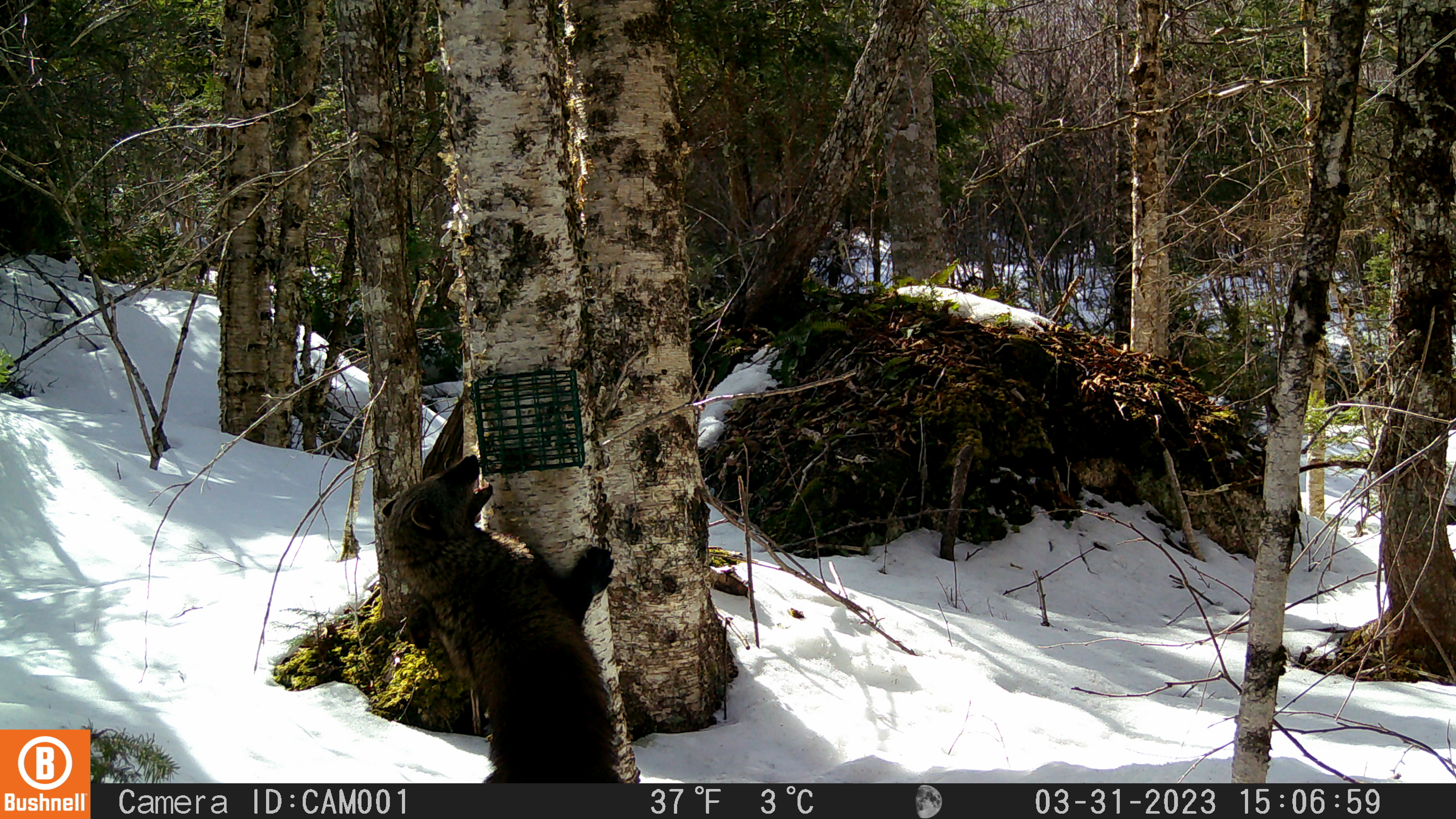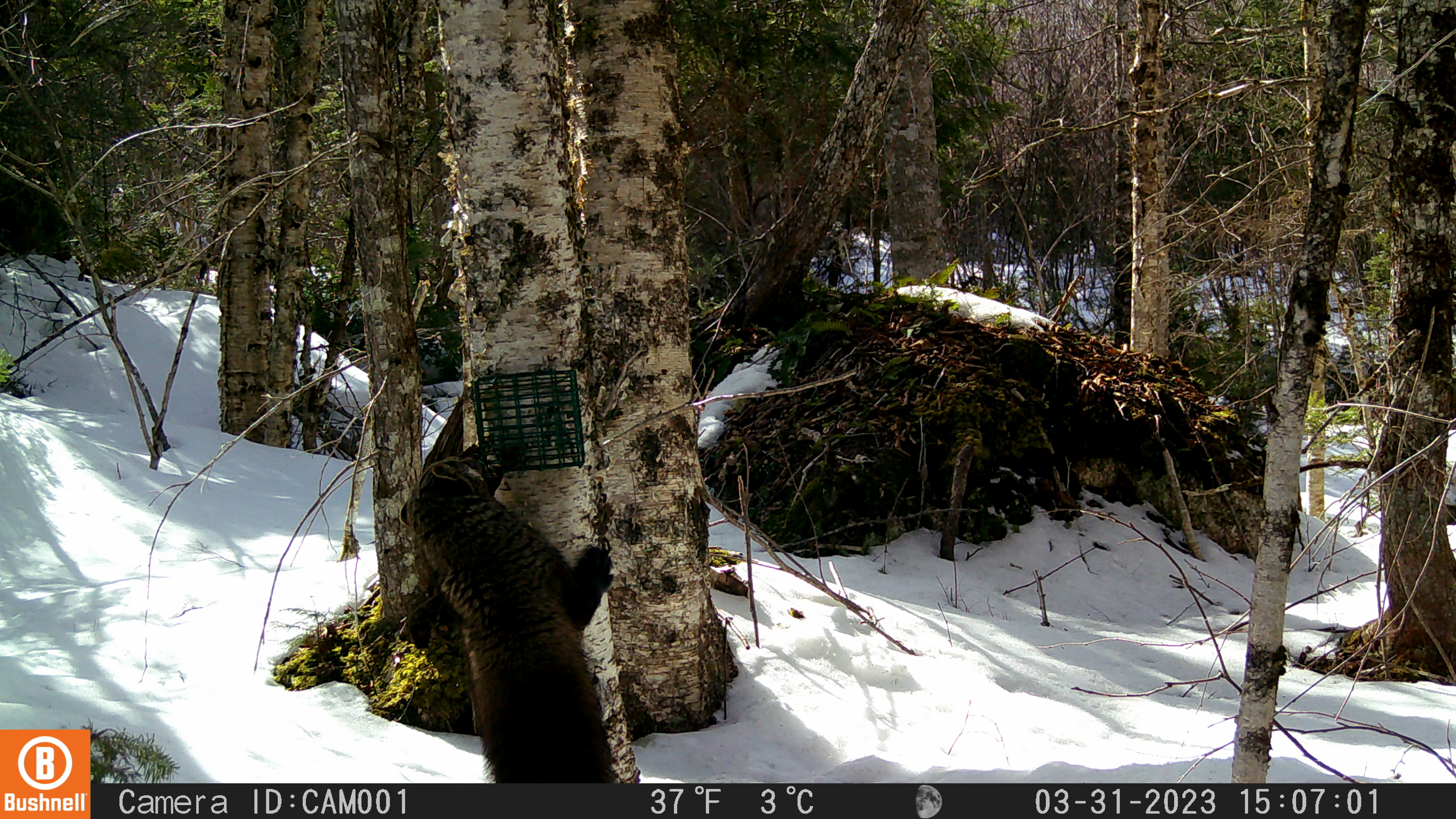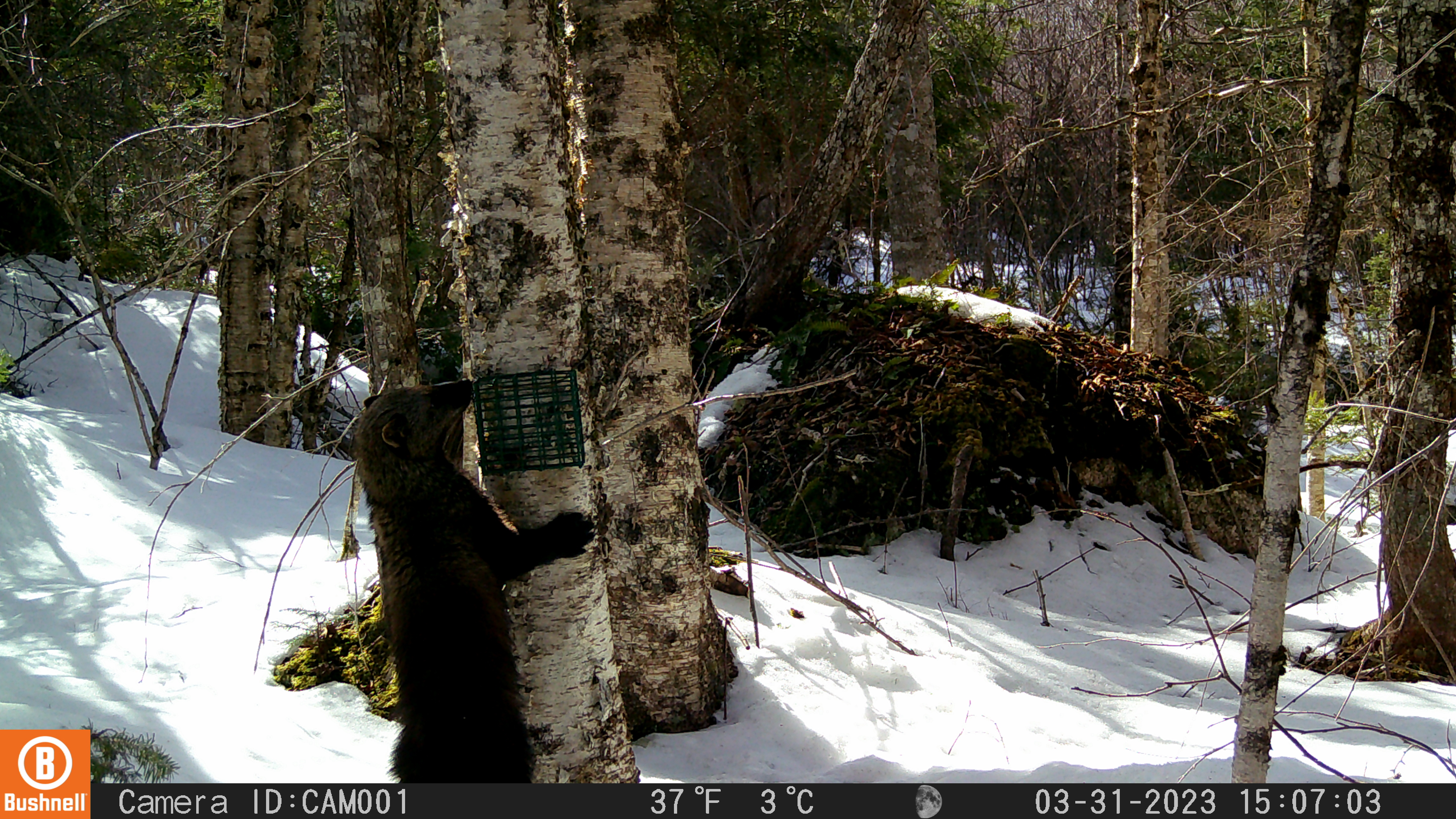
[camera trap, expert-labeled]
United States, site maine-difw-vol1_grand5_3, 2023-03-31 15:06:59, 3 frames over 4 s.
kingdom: Animalia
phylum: Chordata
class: Mammalia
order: Carnivora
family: Mustelidae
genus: Pekania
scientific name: Pekania pennanti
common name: fisher